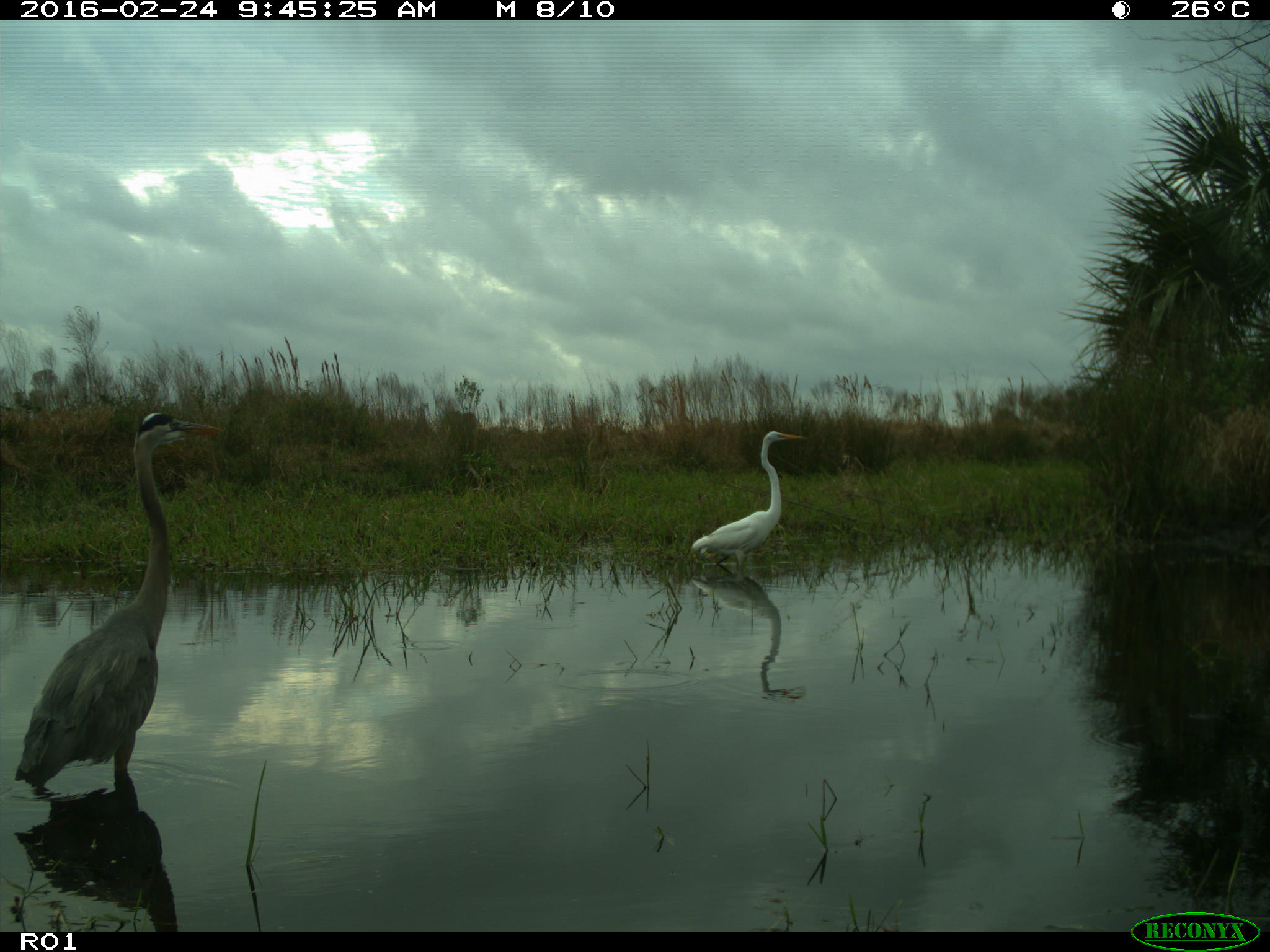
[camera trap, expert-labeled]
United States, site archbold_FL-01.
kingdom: Animalia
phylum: Chordata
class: Aves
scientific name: Aves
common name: birds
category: unidentified bird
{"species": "unidentified bird (birds) (Aves)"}